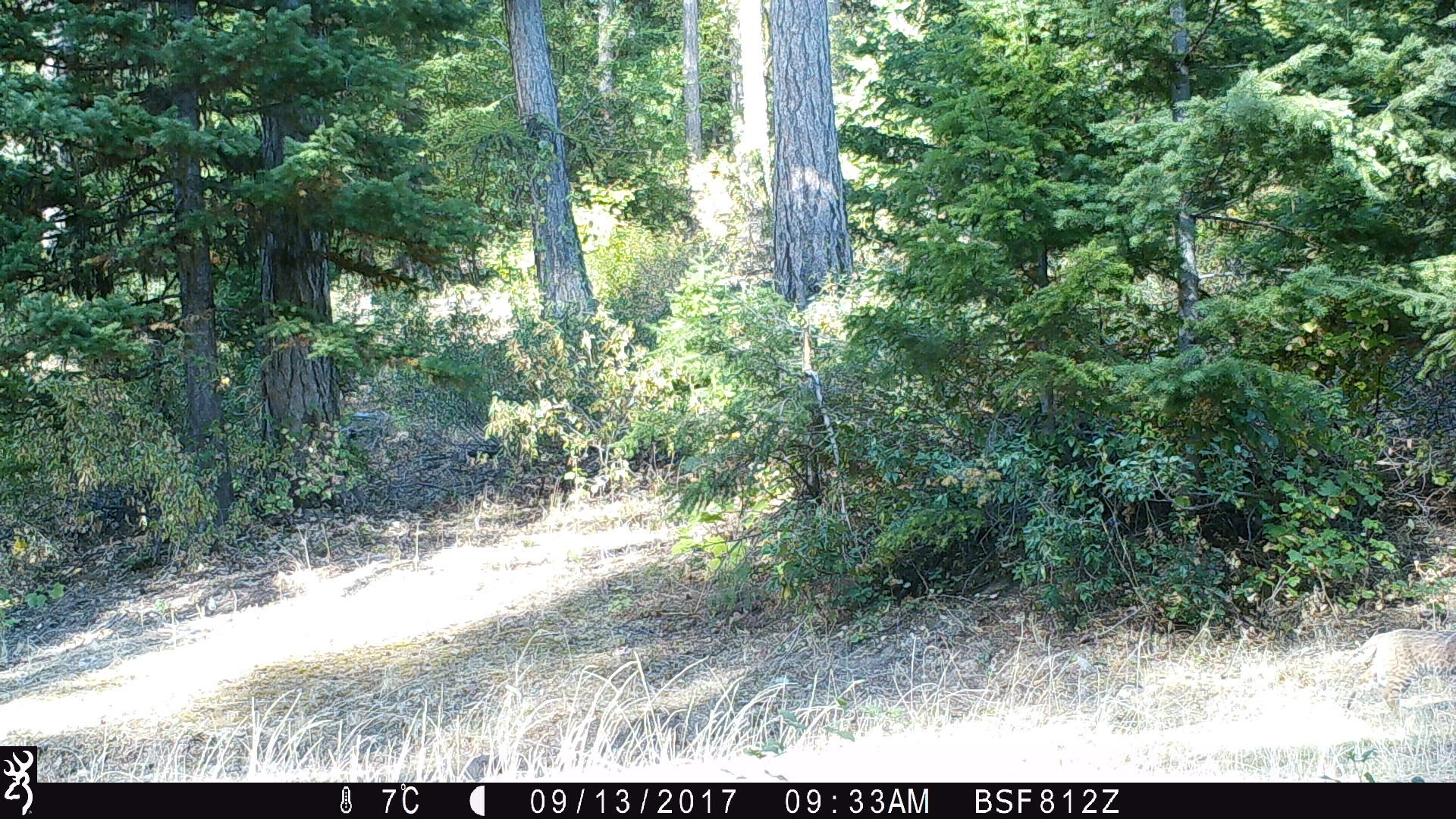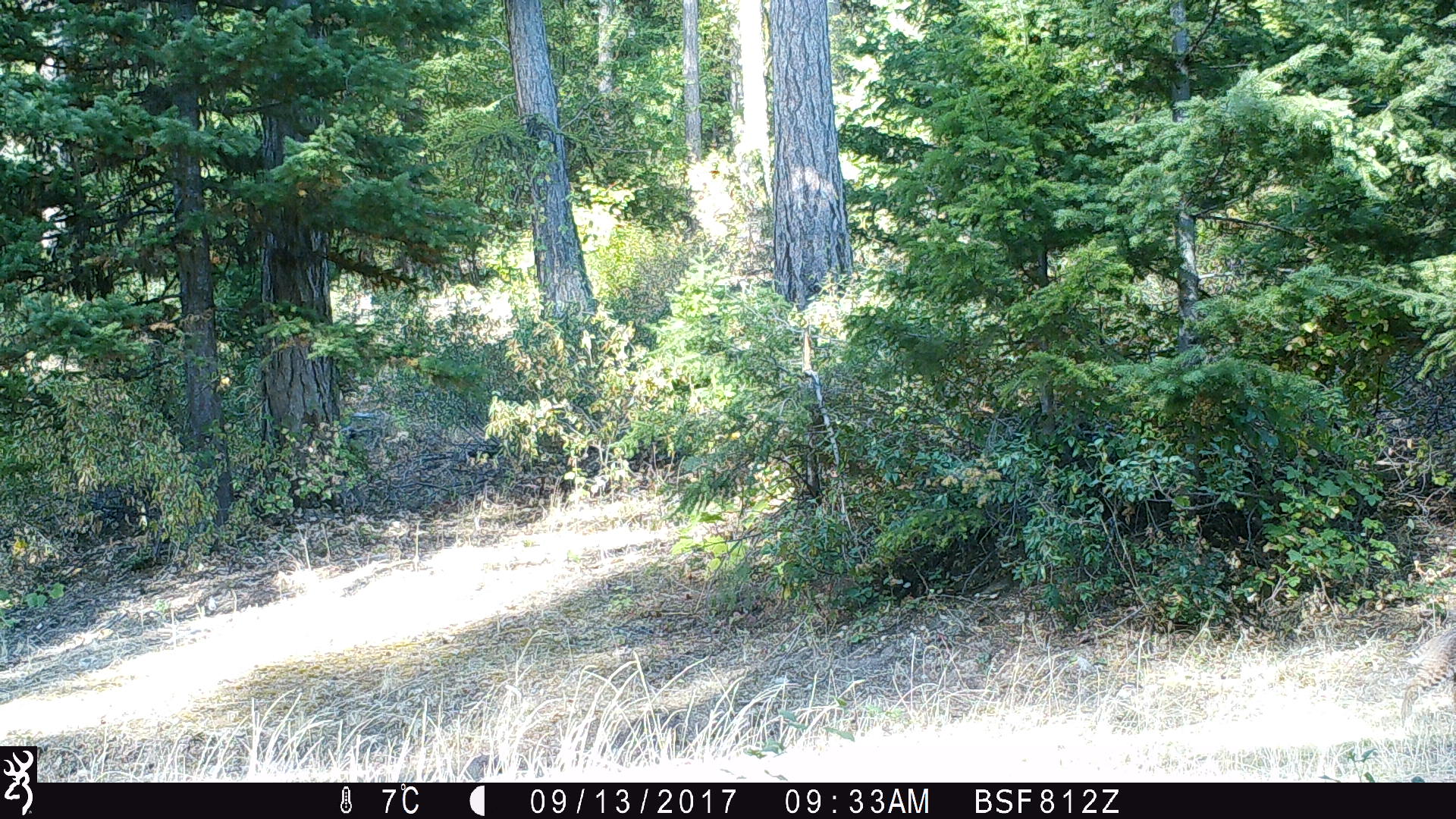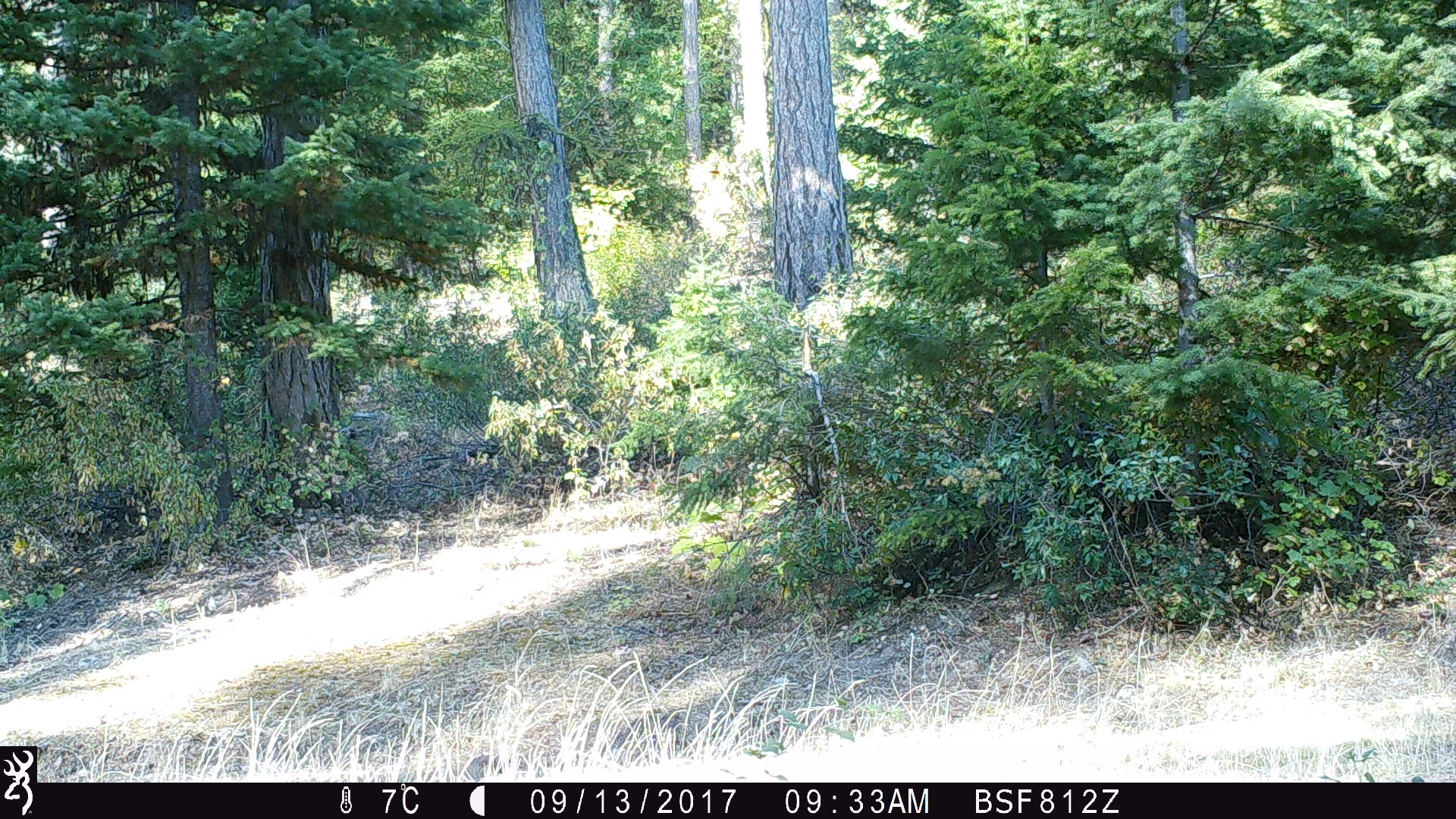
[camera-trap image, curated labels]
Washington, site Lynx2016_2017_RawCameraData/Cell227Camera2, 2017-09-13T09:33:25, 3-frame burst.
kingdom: Animalia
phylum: Chordata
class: Mammalia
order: Carnivora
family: Felidae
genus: Lynx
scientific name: Lynx rufus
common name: bobcat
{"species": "Lynx rufus (bobcat)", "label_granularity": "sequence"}